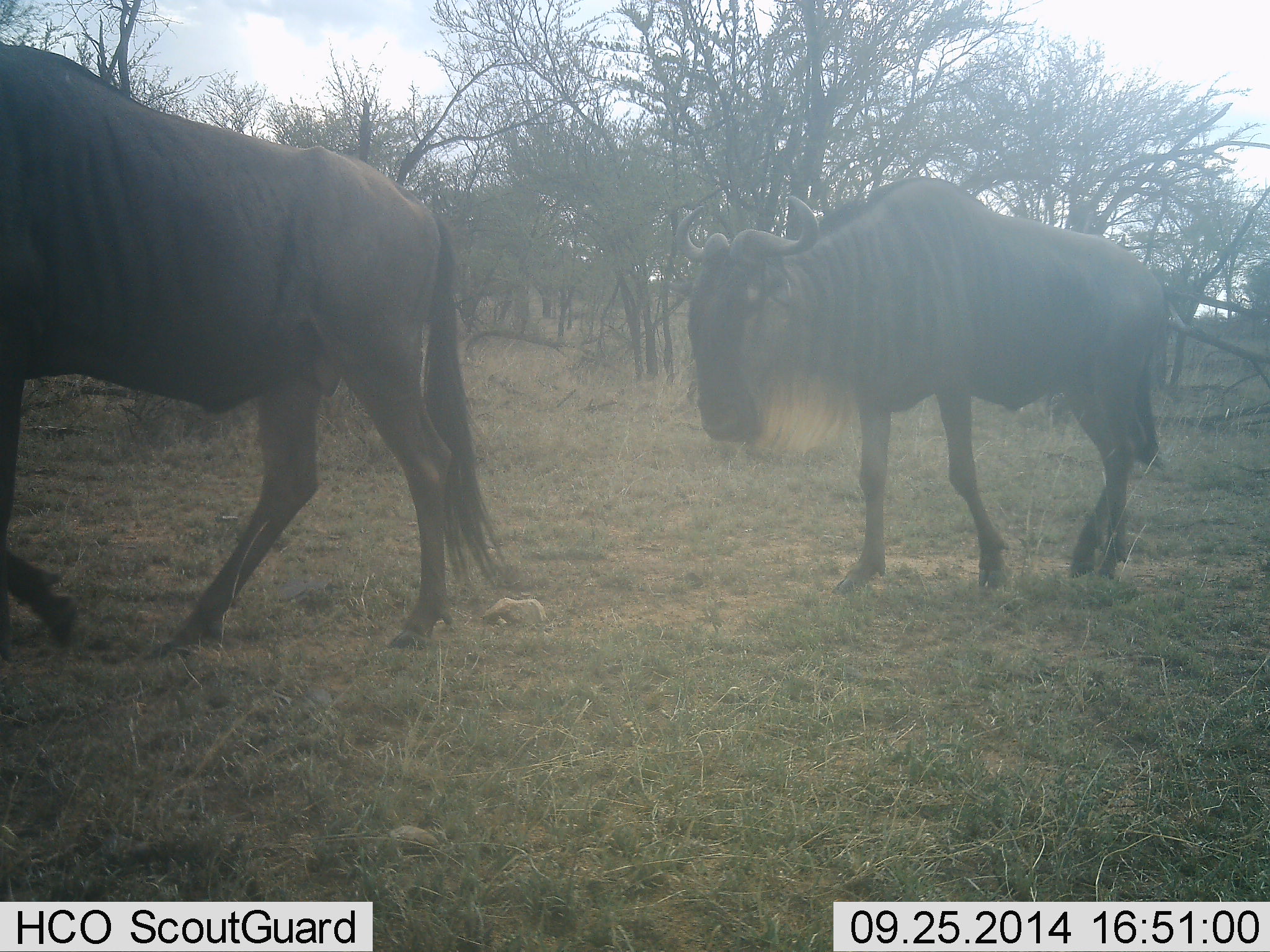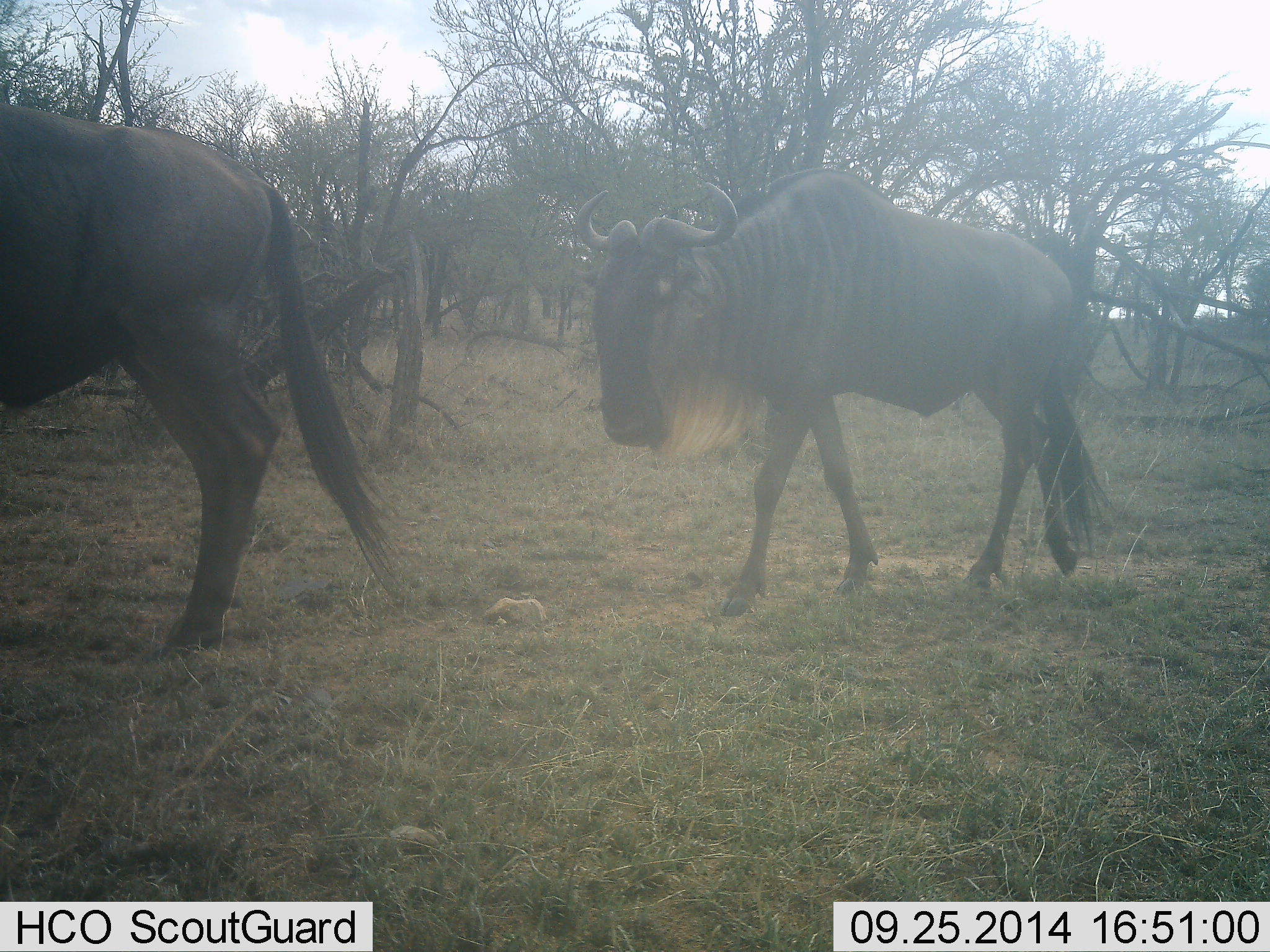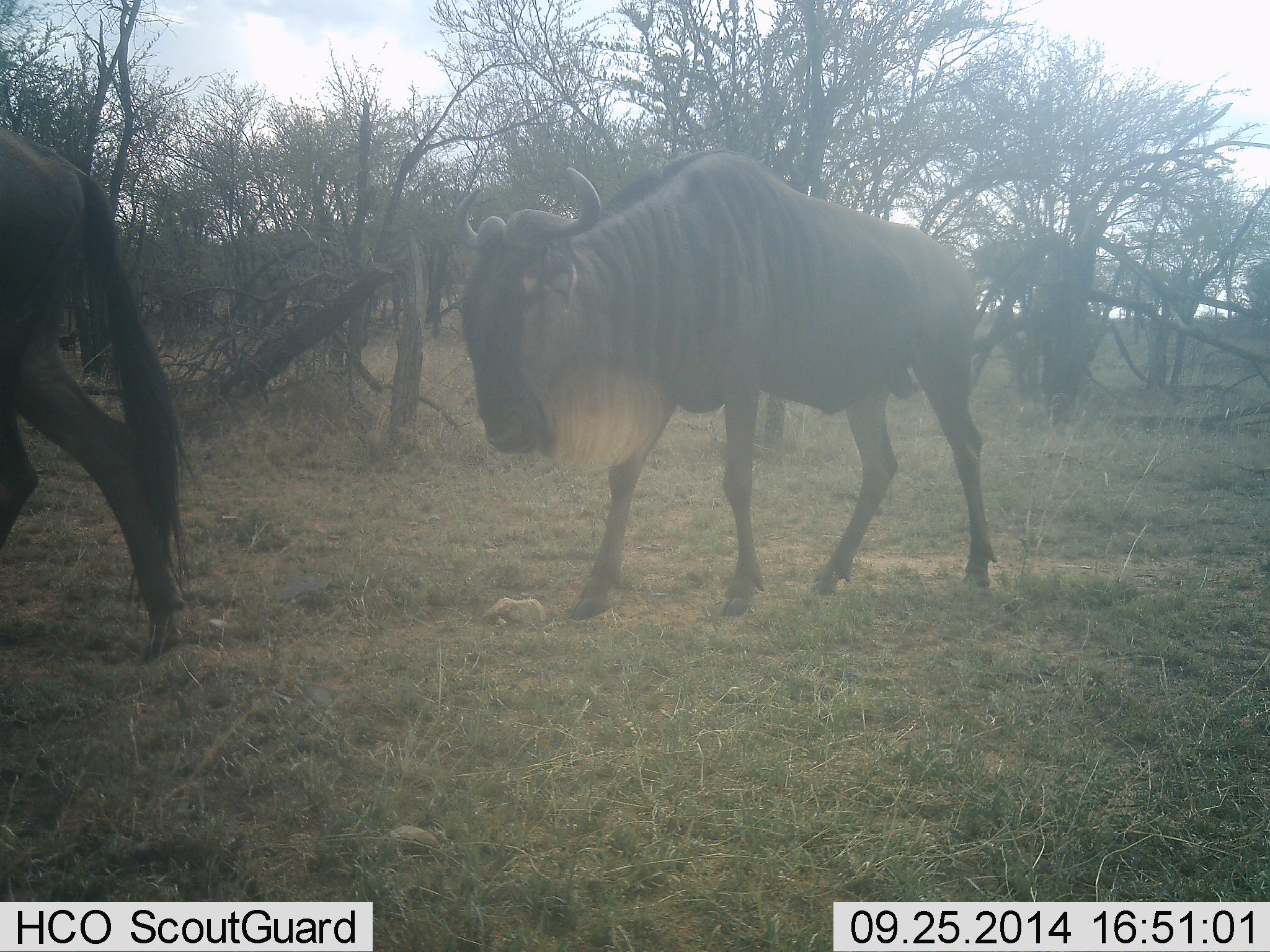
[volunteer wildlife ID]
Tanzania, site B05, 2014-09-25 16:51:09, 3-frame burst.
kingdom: Animalia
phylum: Chordata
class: Mammalia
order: Artiodactyla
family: Bovidae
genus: Connochaetes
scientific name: Connochaetes taurinus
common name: blue wildebeest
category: wildebeest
Wildebeest (blue wildebeest) (Connochaetes taurinus), count 2. Behavior (volunteer vote fractions): standing 0%, resting 0%, moving 100%, interacting 0%. Young present (vote fraction): 0%. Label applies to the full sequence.